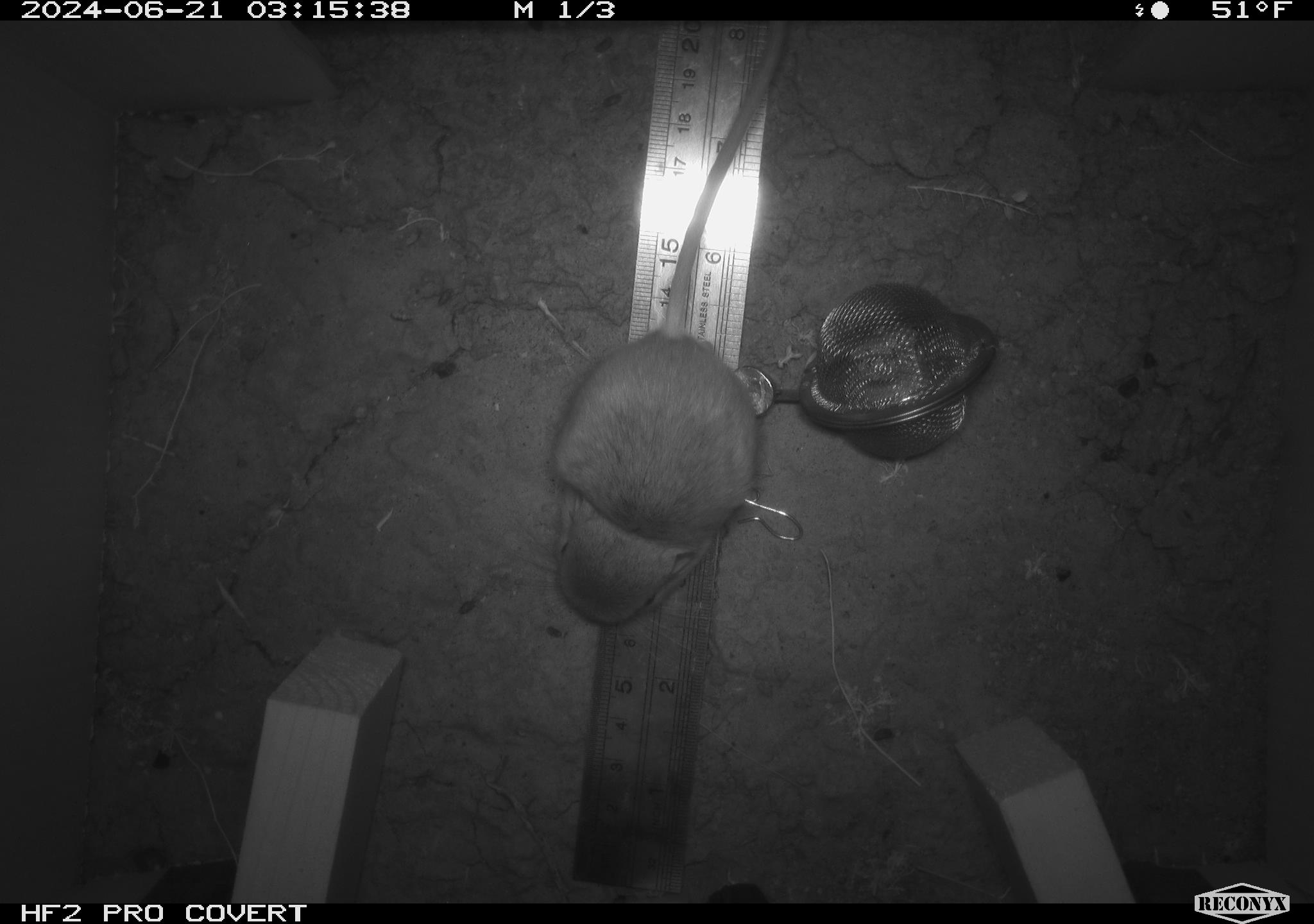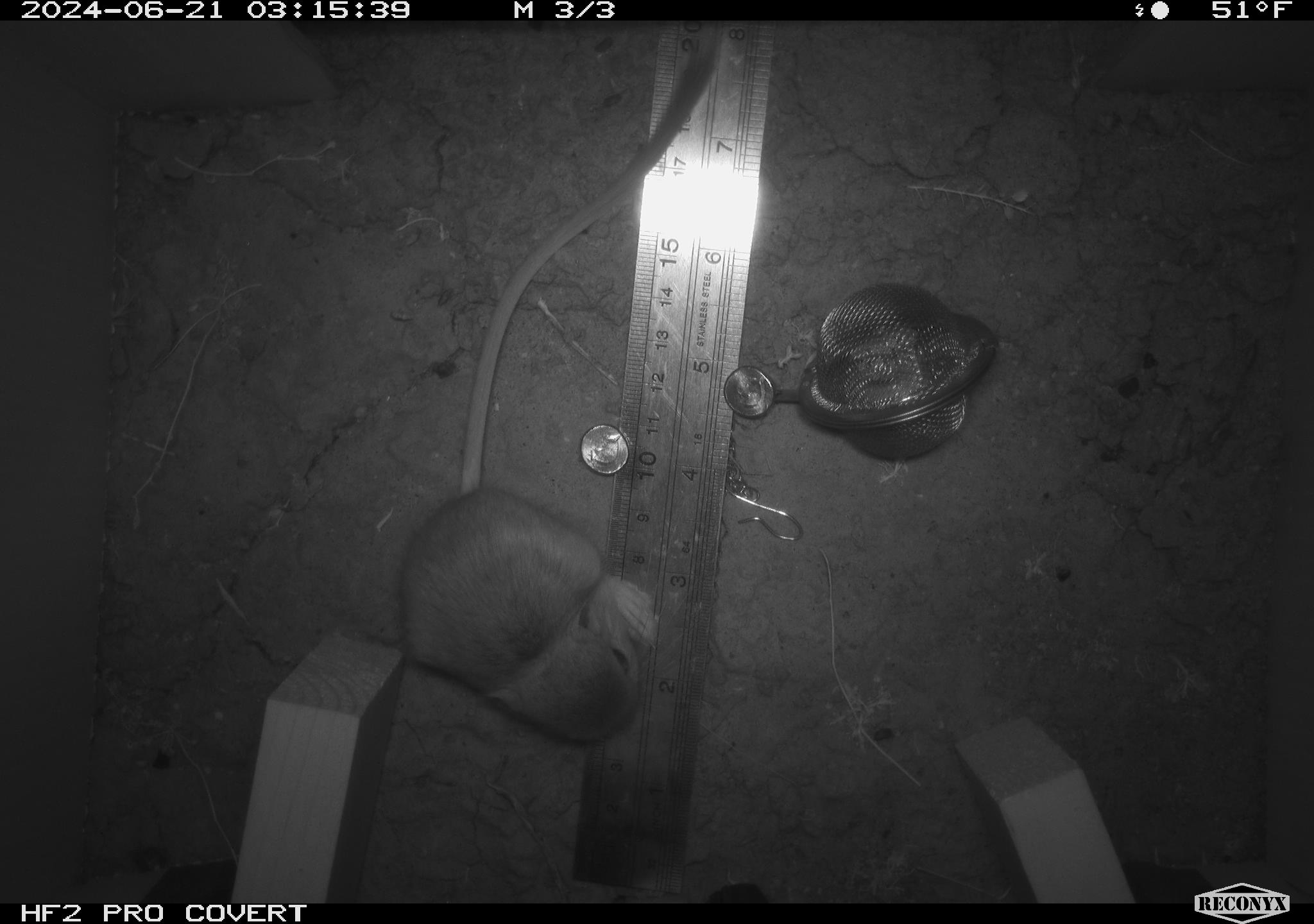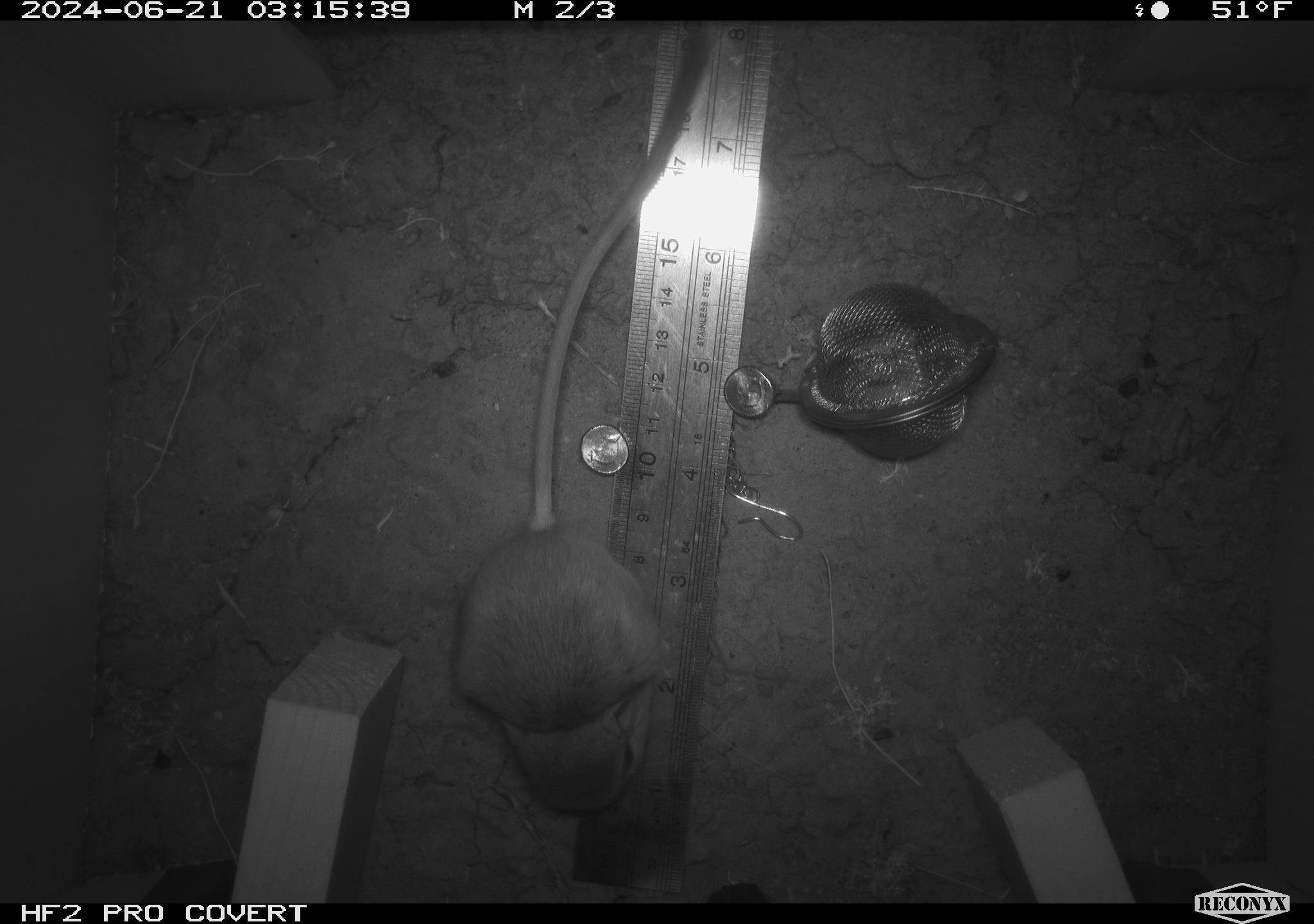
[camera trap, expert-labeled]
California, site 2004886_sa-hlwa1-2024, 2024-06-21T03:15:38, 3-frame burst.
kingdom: Animalia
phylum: Chordata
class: Mammalia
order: Rodentia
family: Heteromyidae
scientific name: Heteromyidae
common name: kangaroo rats and pocket mice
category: heteromyidae family